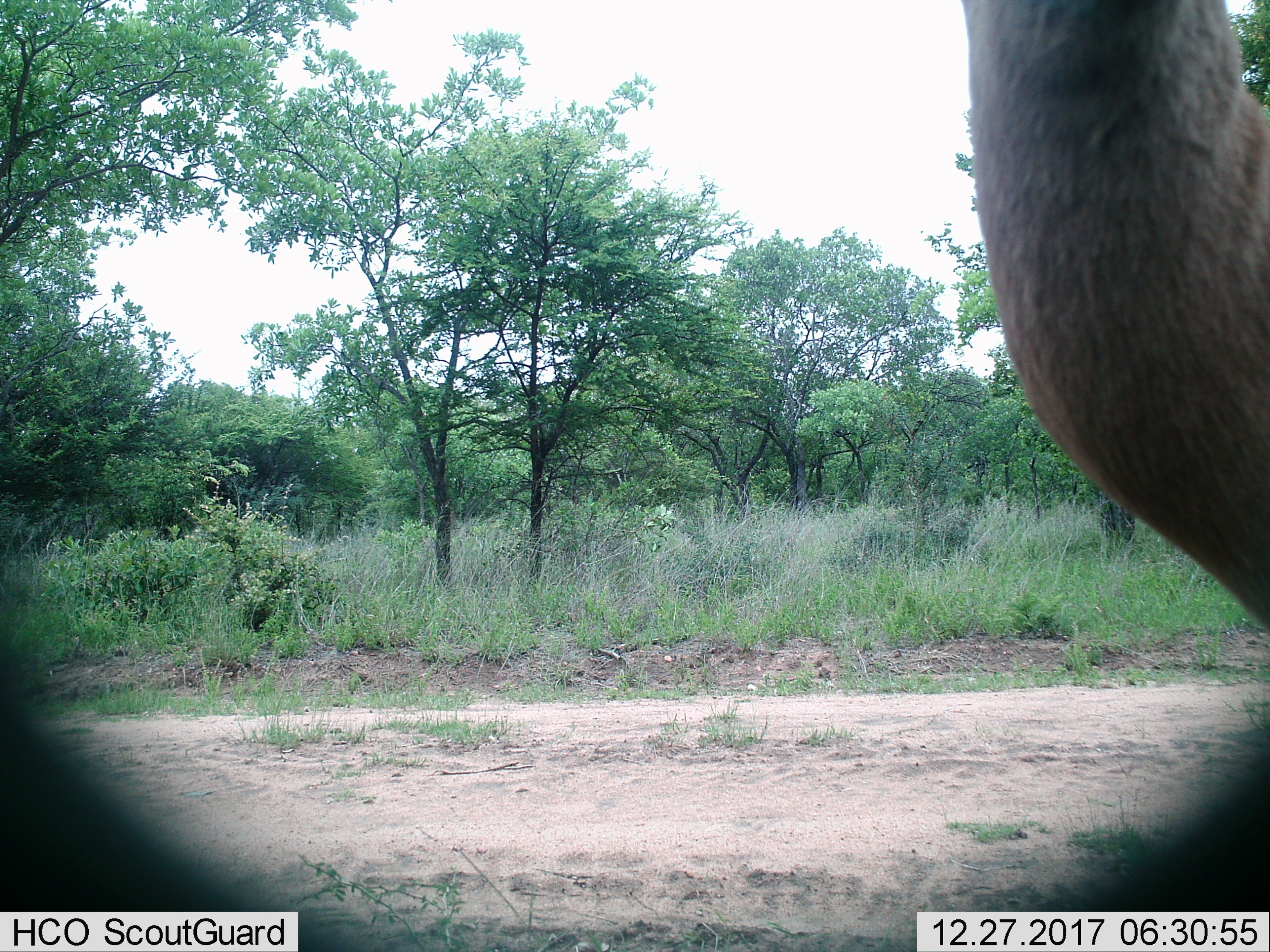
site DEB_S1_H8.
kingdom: Animalia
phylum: Chordata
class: Mammalia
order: Artiodactyla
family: Bovidae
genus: Aepyceros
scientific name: Aepyceros melampus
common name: impala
Impala (Aepyceros melampus), count 1. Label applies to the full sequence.